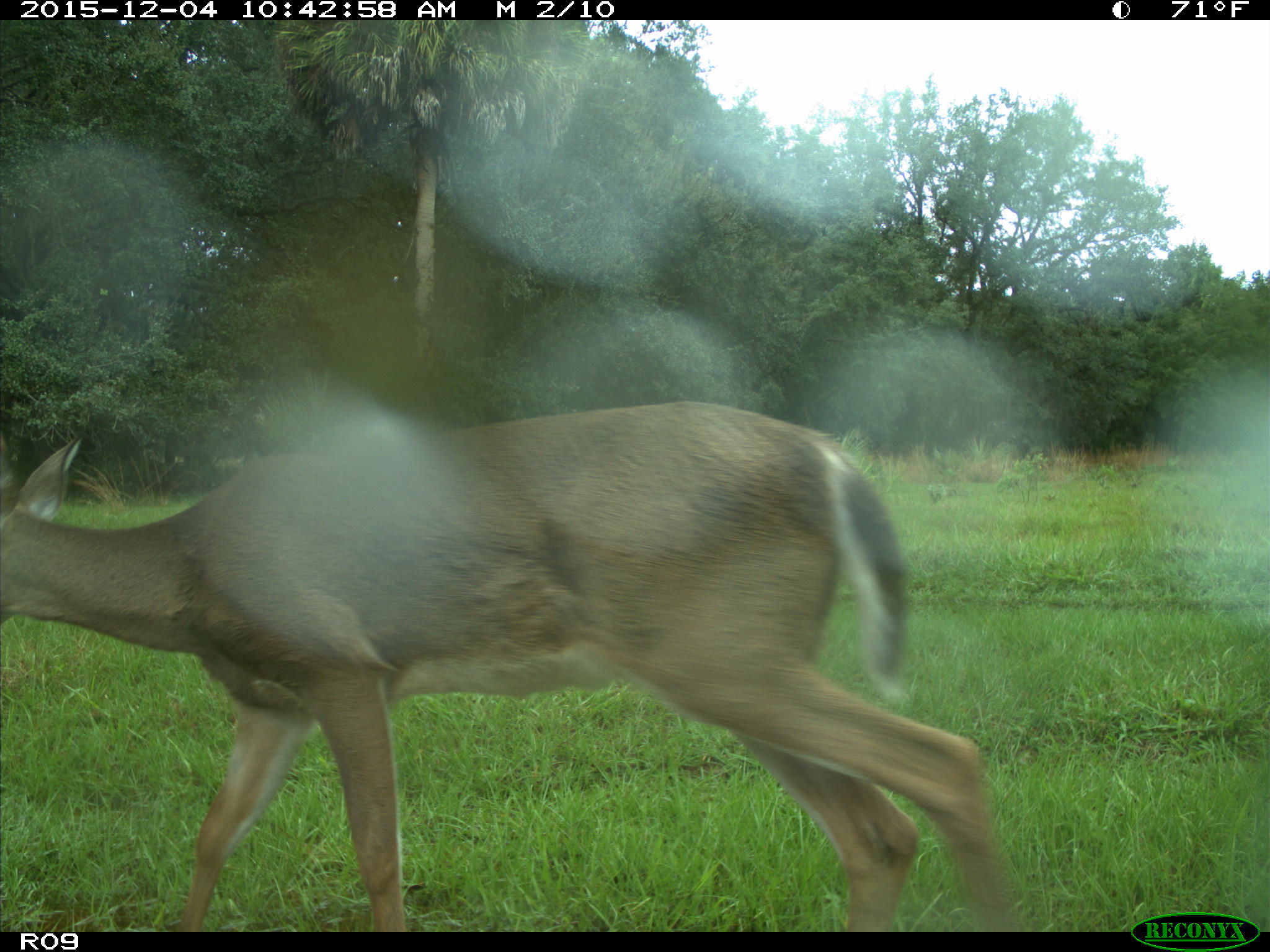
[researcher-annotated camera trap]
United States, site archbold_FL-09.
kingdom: Animalia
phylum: Chordata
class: Mammalia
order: Artiodactyla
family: Cervidae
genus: Odocoileus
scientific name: Odocoileus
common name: deer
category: unidentified deer